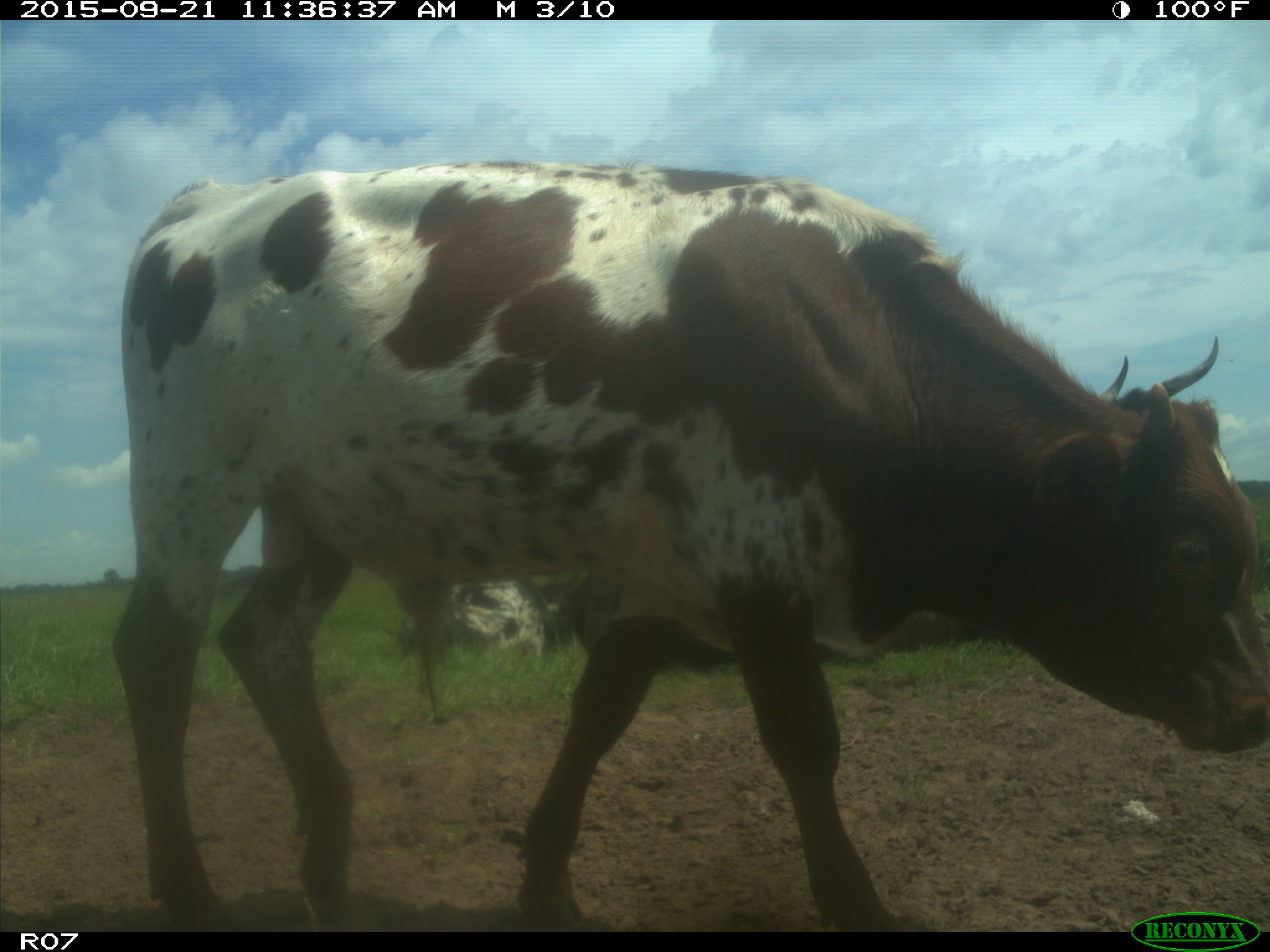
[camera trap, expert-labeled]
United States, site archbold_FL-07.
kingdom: Animalia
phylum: Chordata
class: Mammalia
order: Artiodactyla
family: Bovidae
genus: Bos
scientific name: Bos taurus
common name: domestic cow